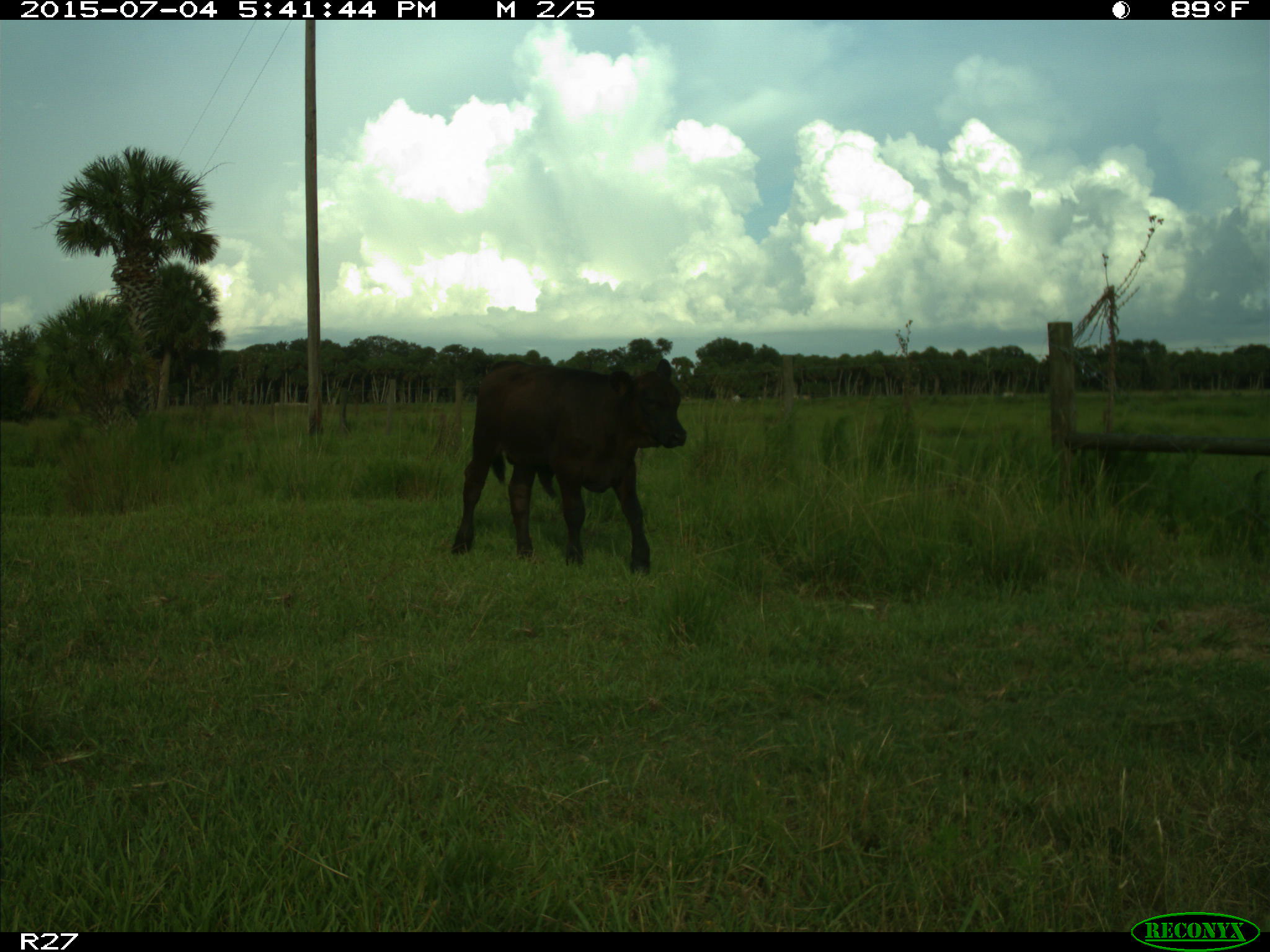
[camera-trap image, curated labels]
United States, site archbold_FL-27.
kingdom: Animalia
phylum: Chordata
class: Mammalia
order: Artiodactyla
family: Bovidae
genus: Bos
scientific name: Bos taurus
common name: domestic cow